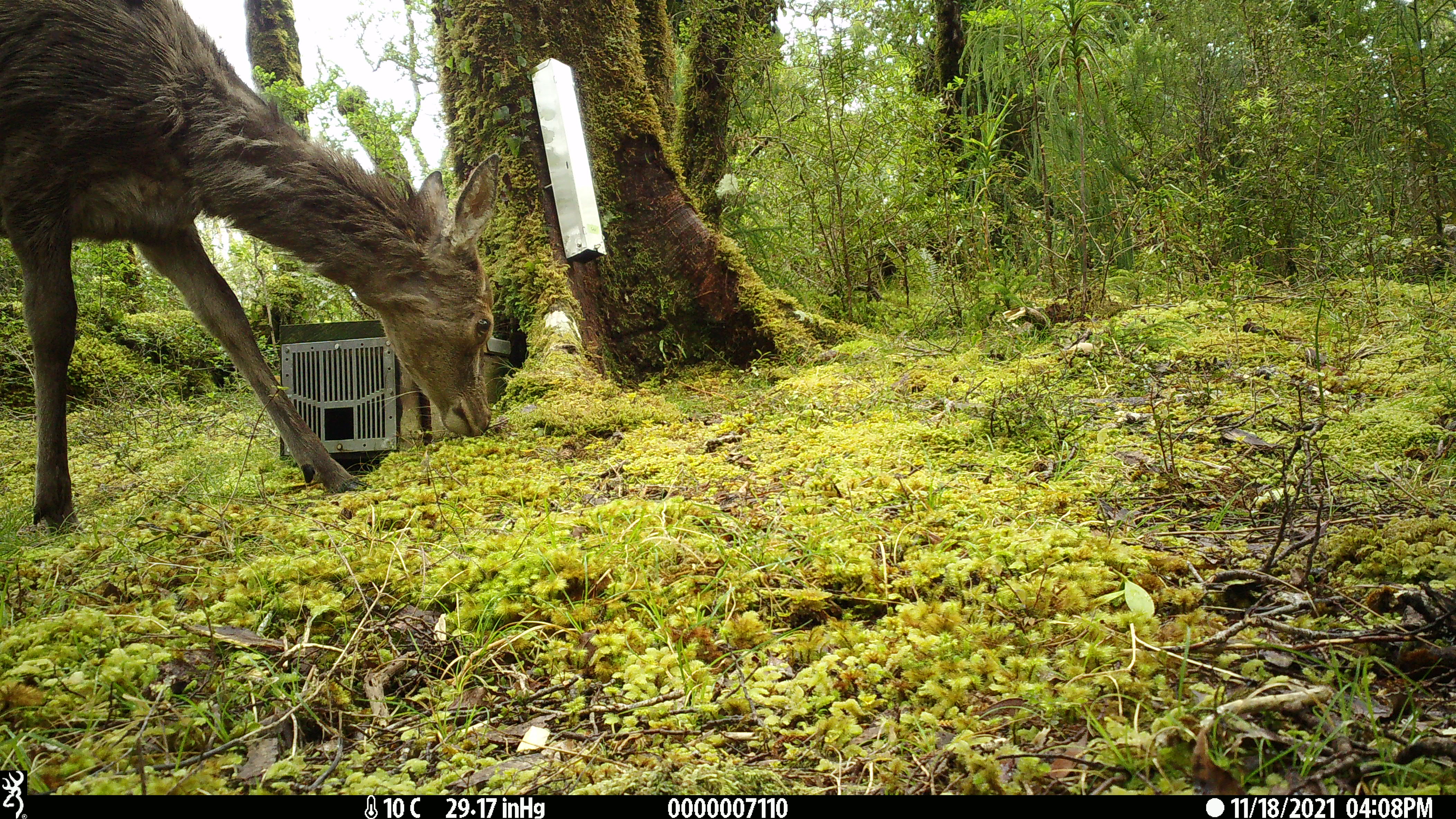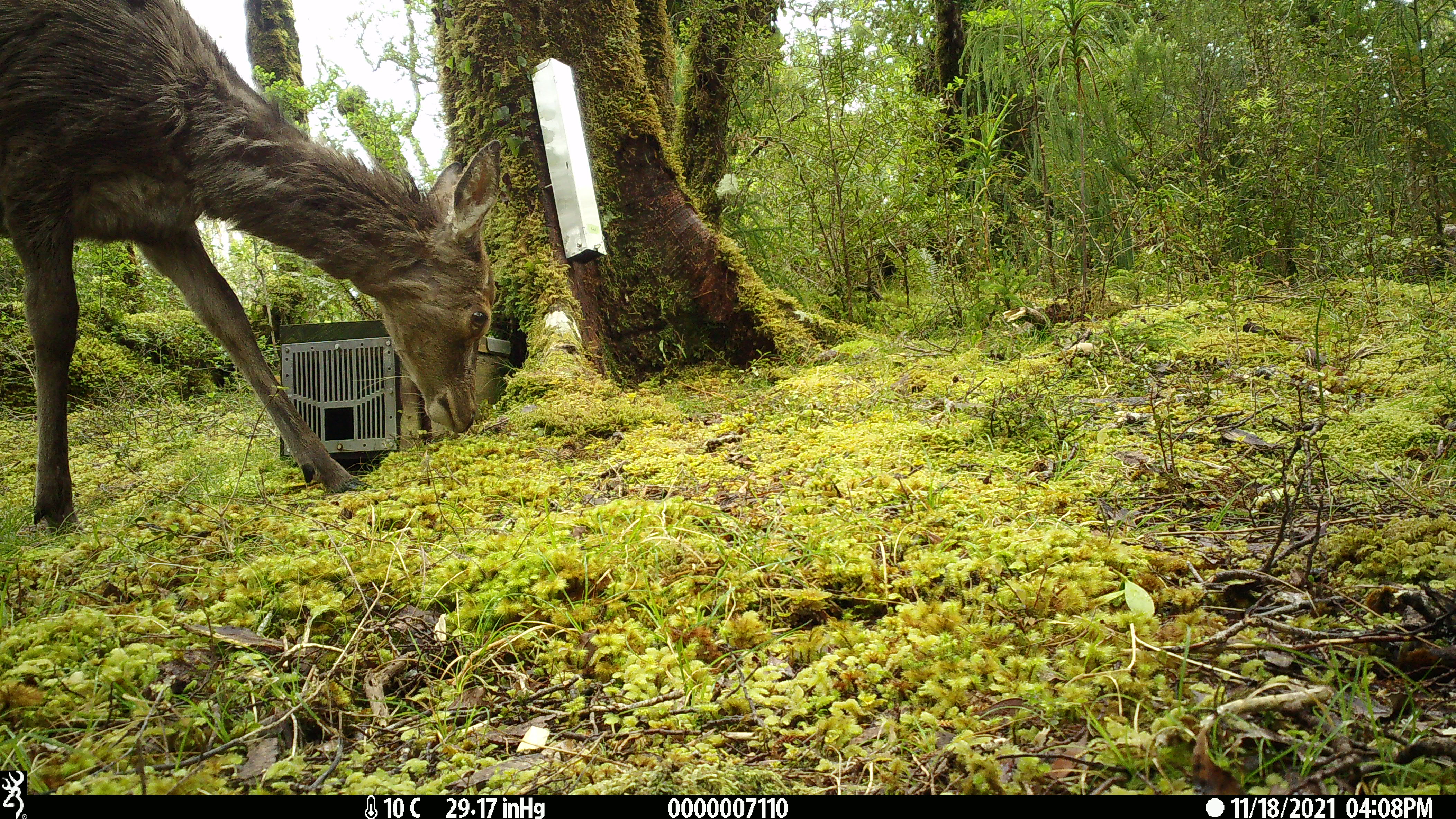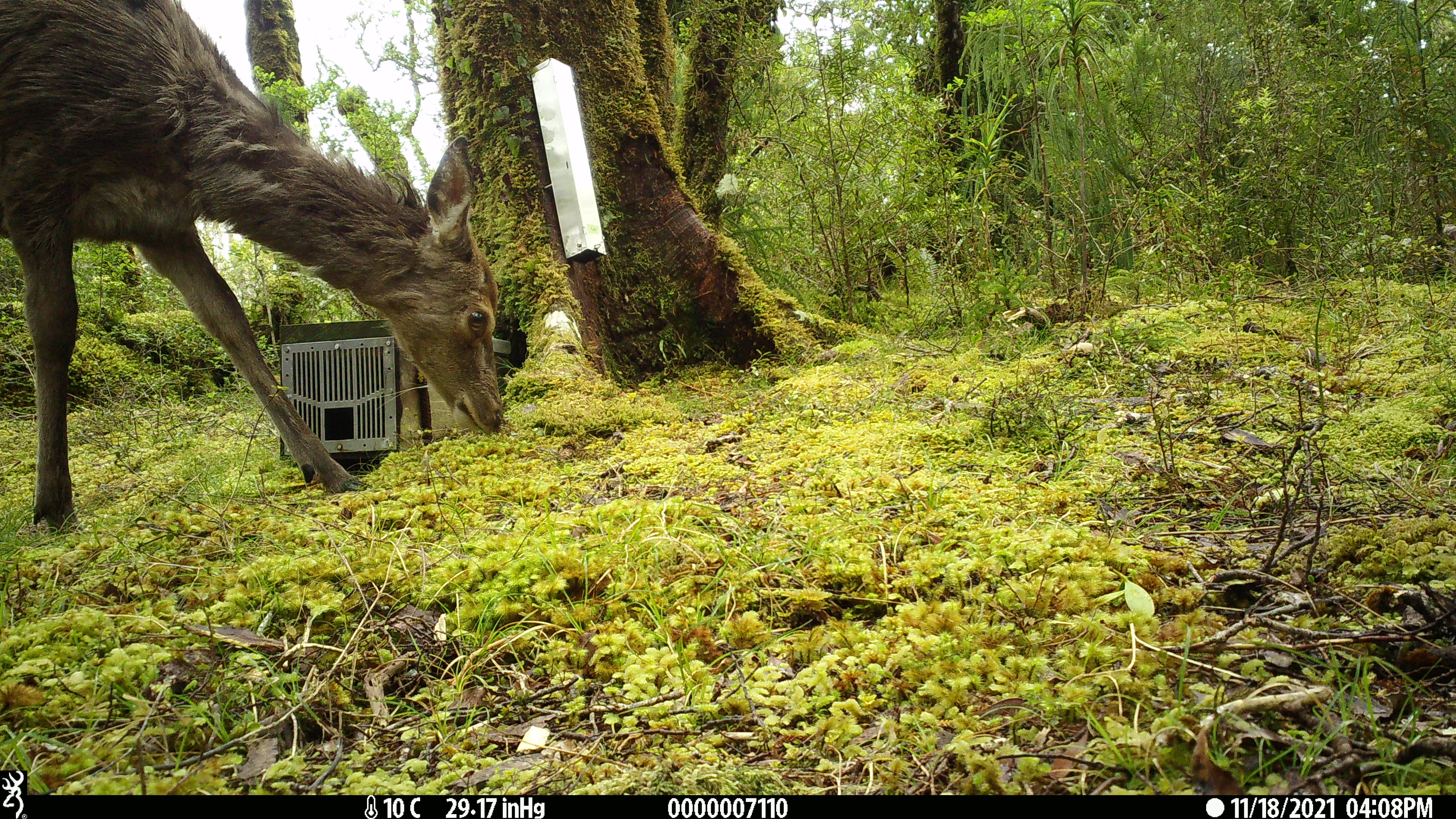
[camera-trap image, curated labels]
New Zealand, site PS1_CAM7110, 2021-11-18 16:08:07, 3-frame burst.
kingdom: Animalia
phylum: Chordata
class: Mammalia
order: Artiodactyla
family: Cervidae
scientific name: Cervidae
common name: deer